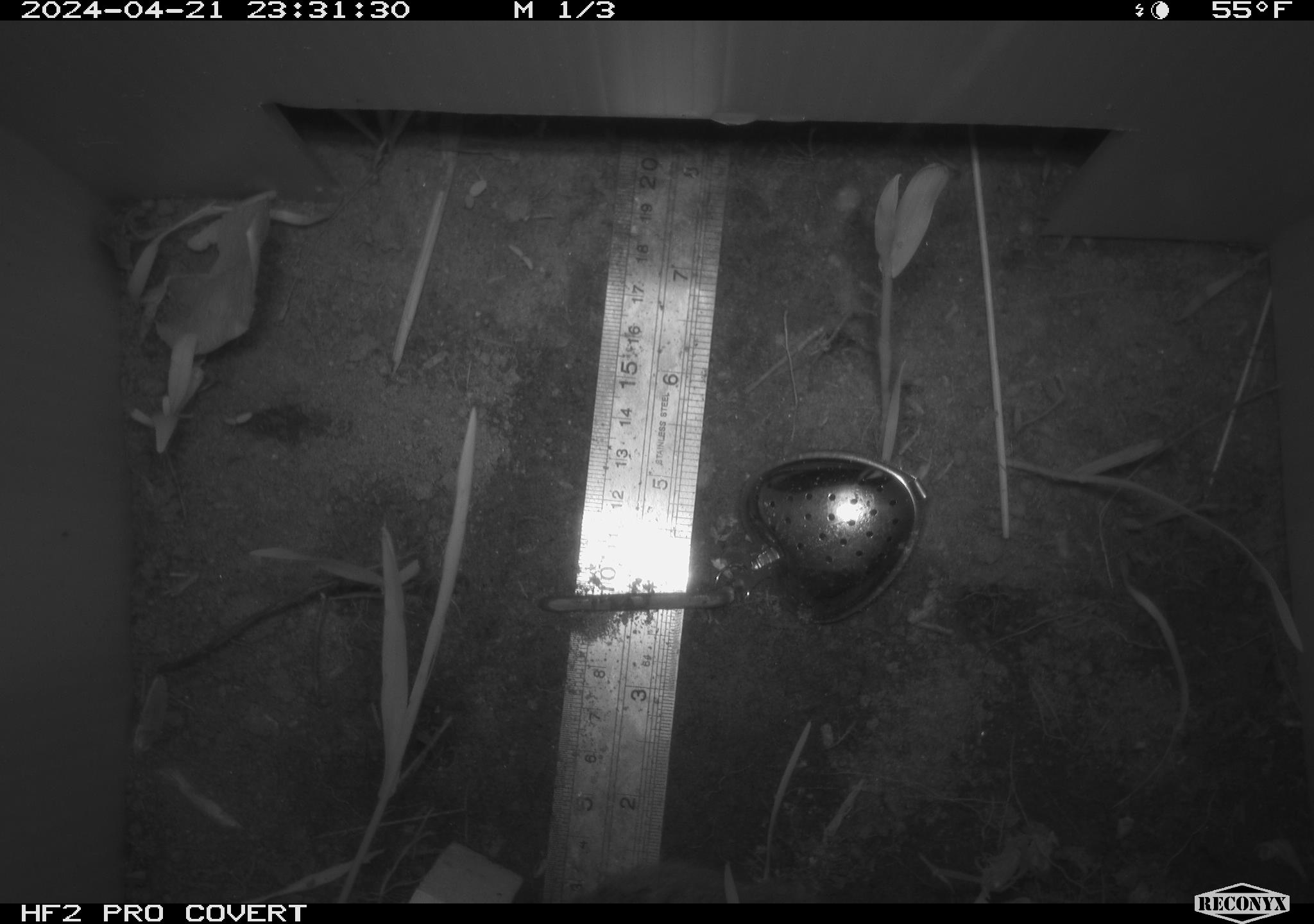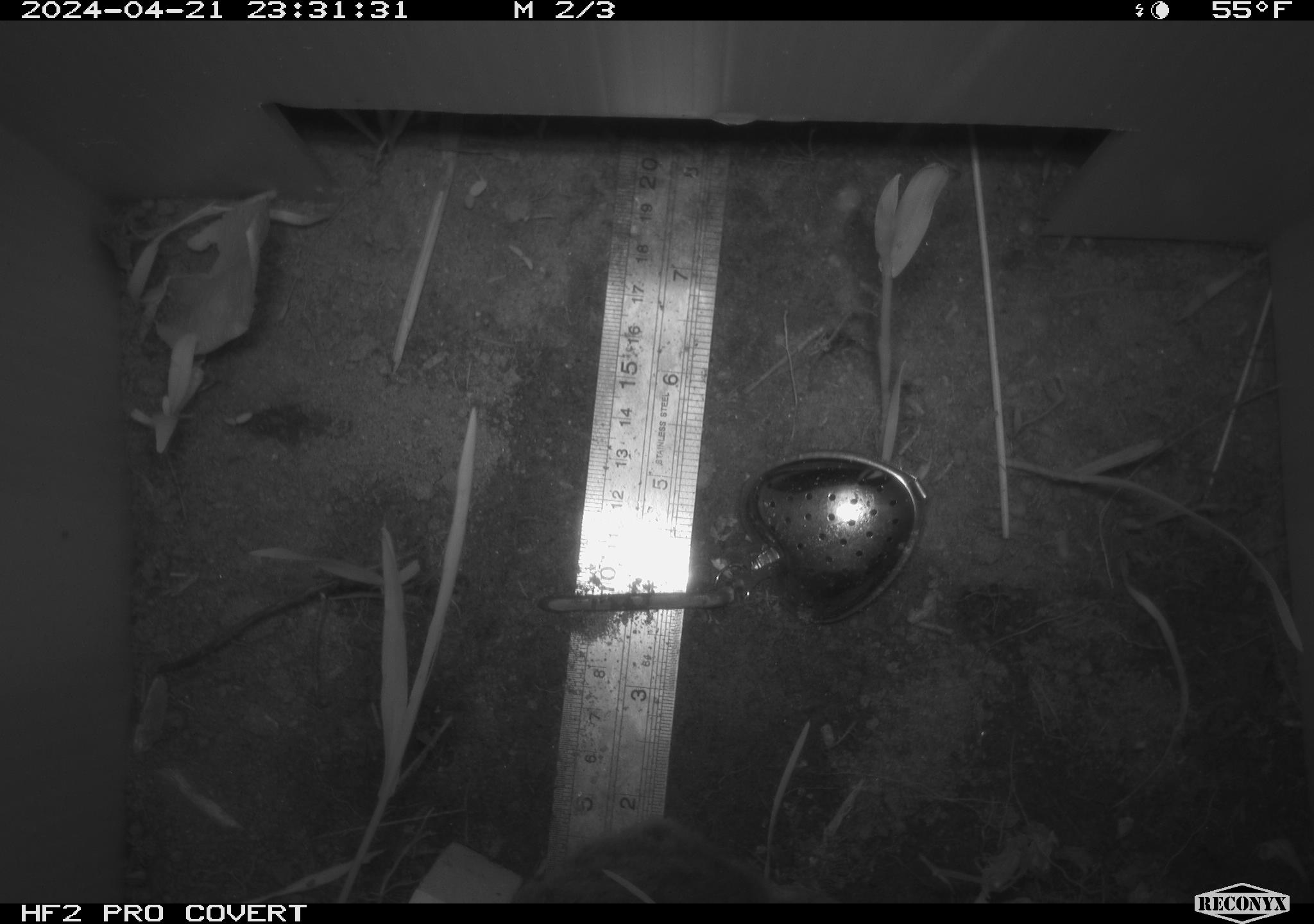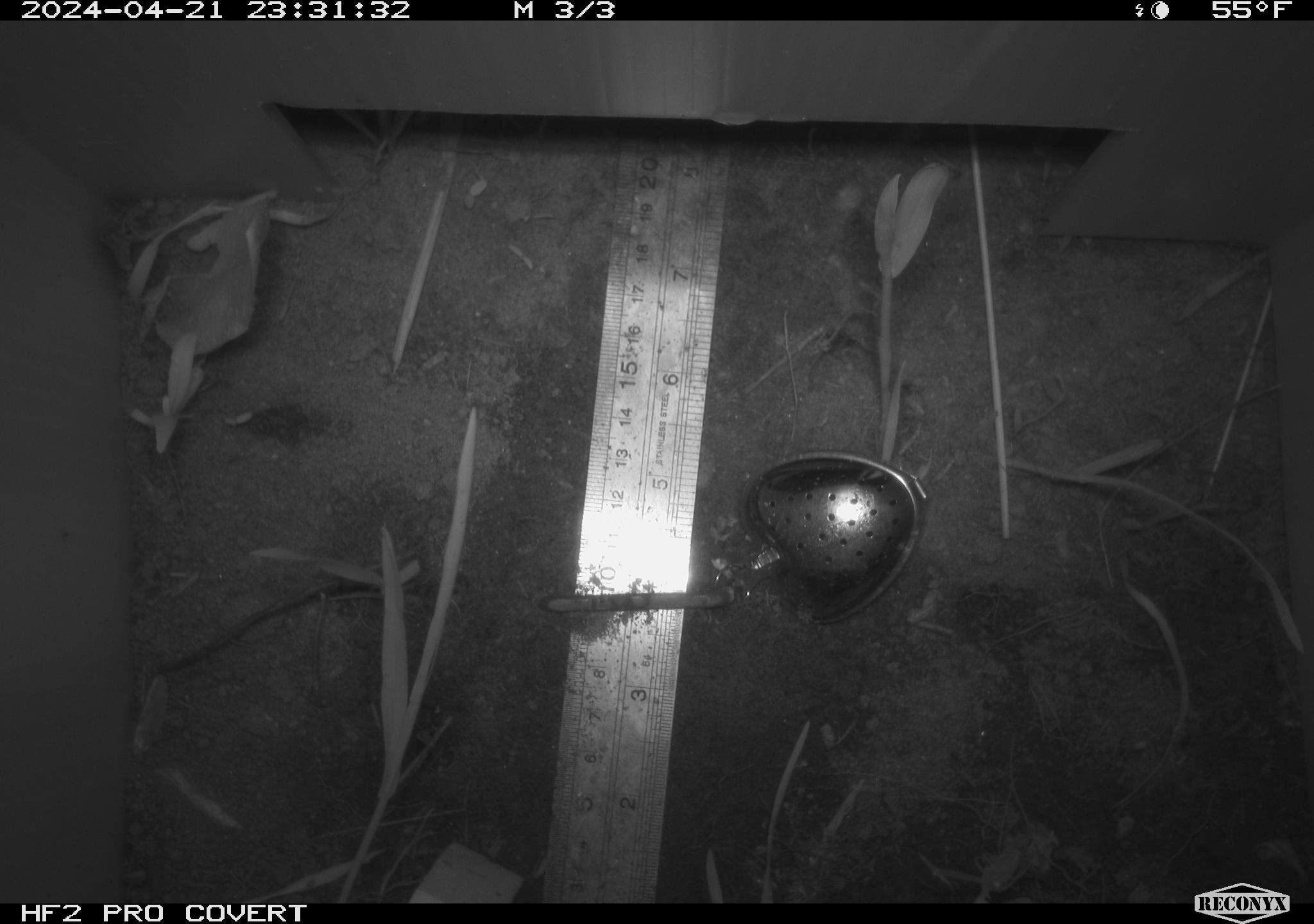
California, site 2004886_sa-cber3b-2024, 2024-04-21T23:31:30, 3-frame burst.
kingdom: Animalia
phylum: Chordata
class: Mammalia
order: Rodentia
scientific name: Rodentia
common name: mouse species